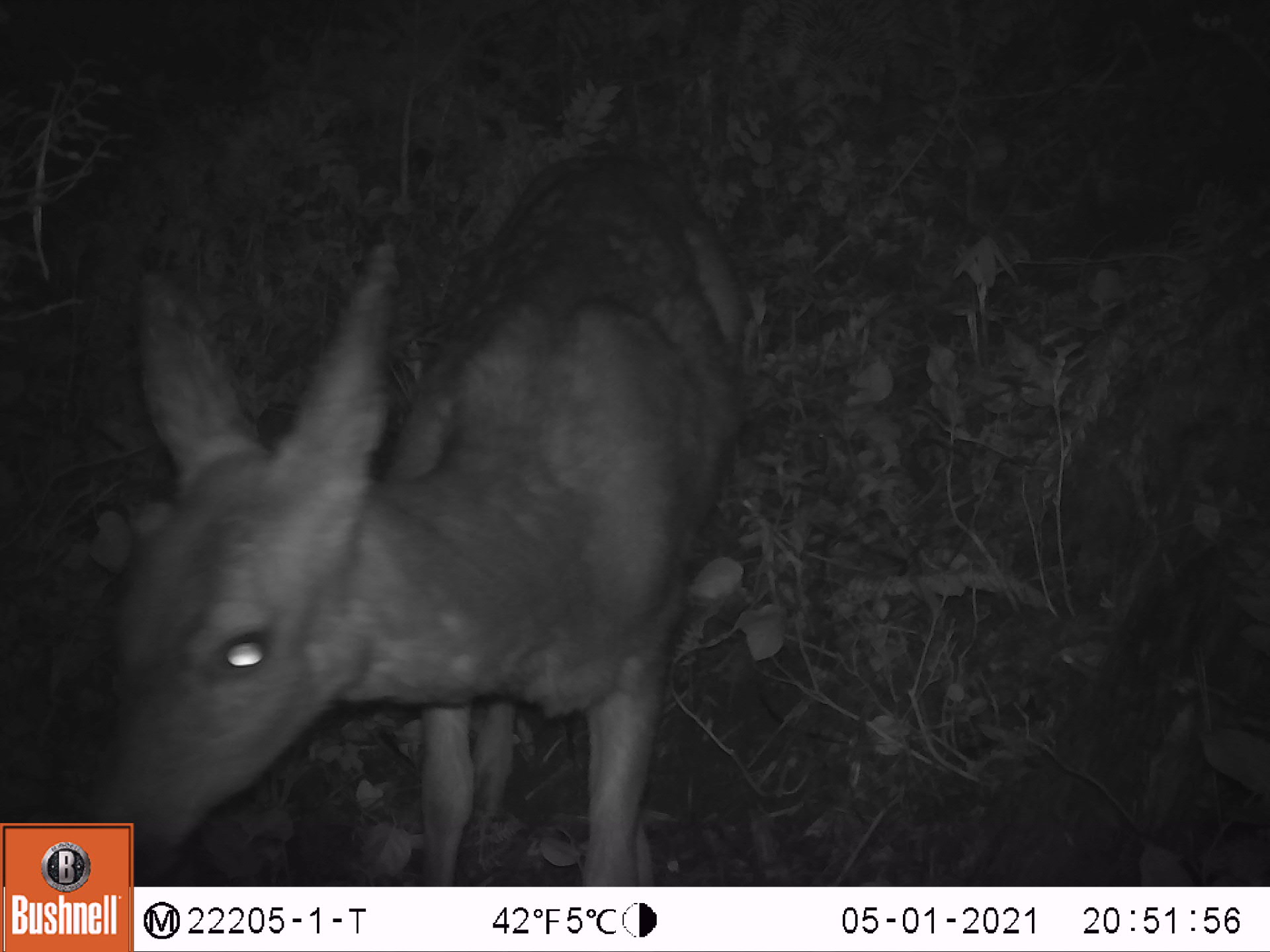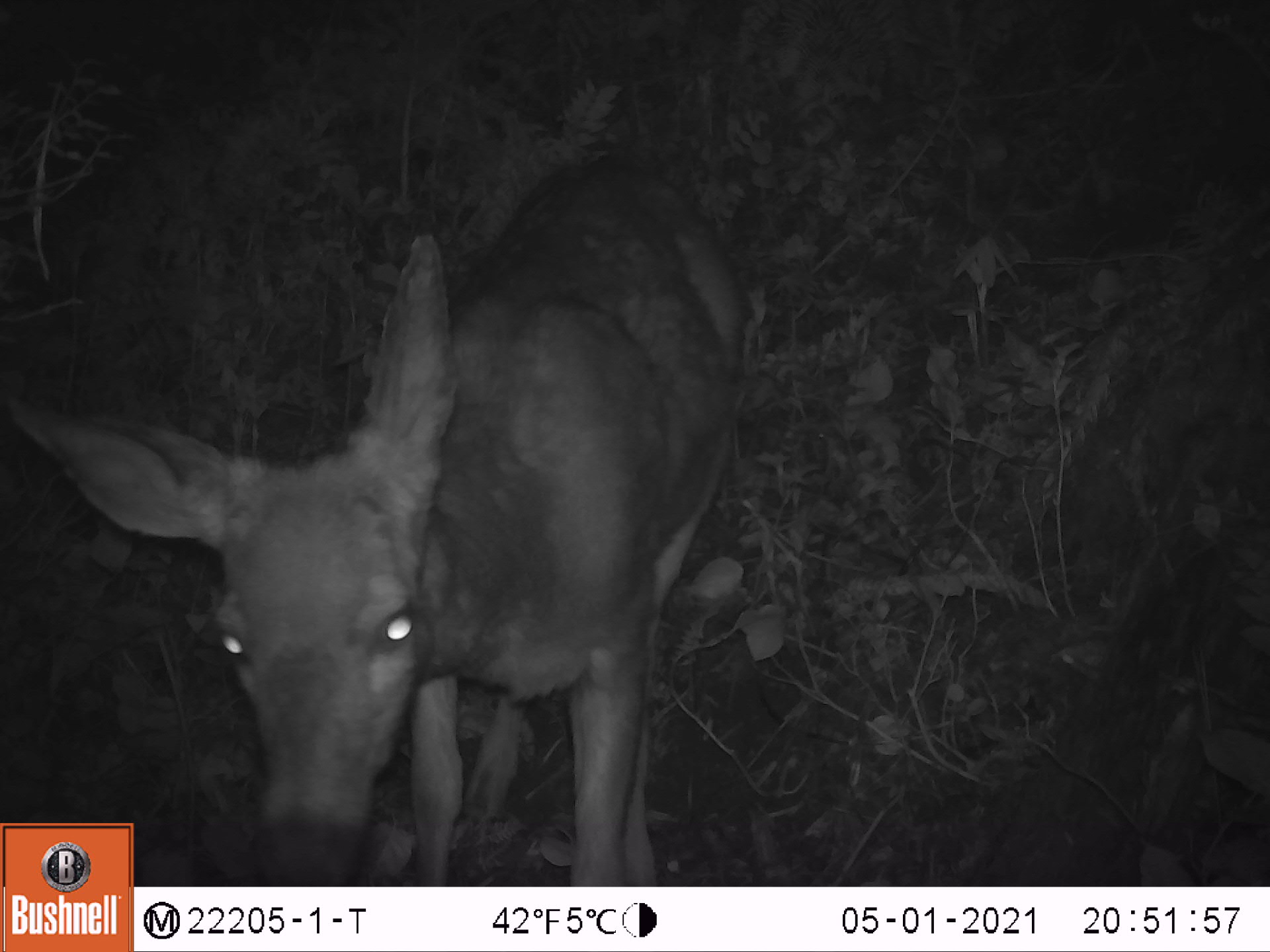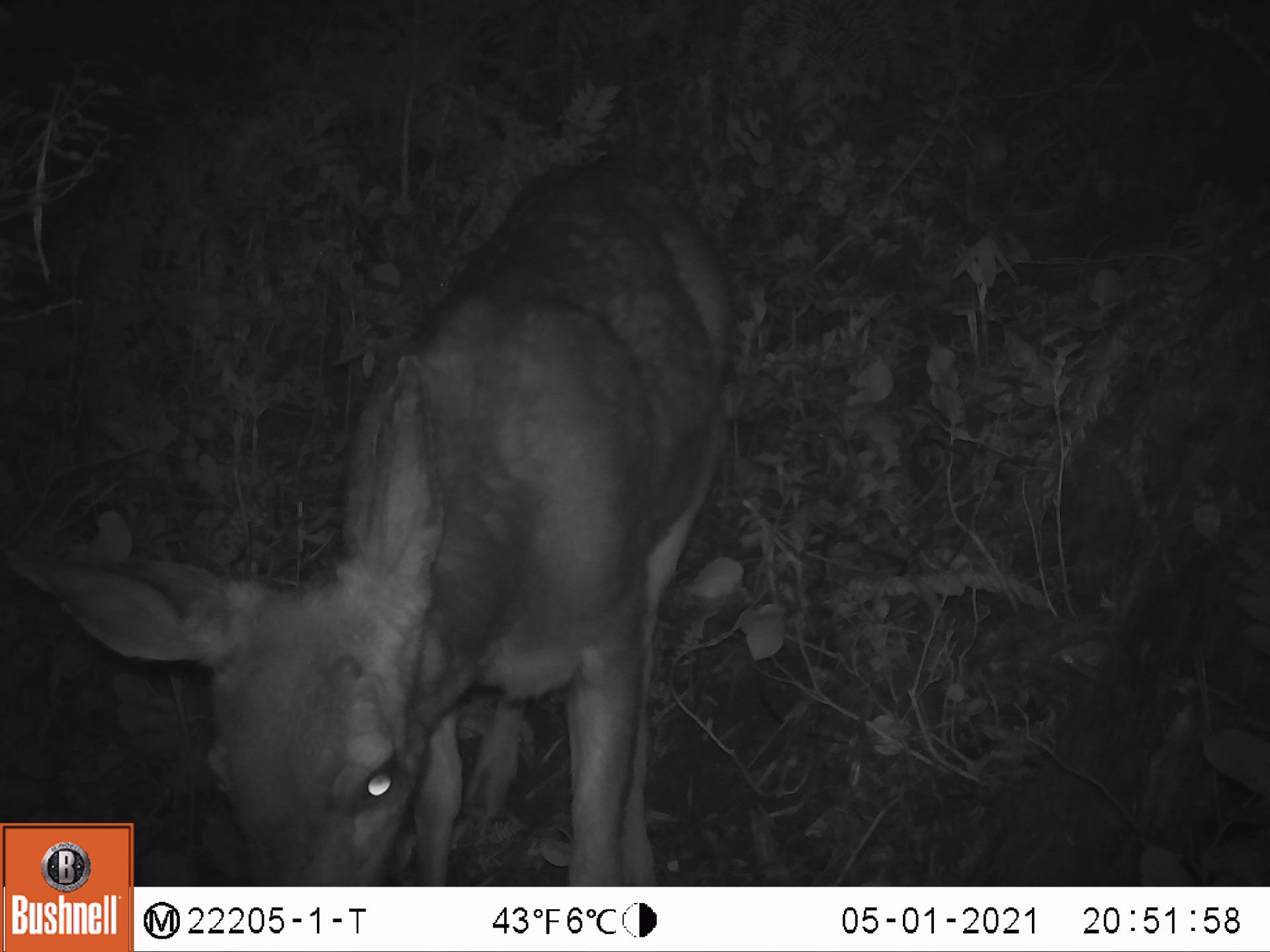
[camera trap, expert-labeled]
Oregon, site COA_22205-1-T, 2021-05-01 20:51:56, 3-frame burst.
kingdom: Animalia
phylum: Chordata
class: Mammalia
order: Artiodactyla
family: Cervidae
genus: Odocoileus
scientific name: Odocoileus hemionus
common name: black-tailed deer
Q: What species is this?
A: Black-tailed deer (Odocoileus hemionus).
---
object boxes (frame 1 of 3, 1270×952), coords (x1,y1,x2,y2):
black-tailed deer: (48,111,804,821)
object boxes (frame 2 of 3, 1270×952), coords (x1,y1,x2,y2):
black-tailed deer: (134,120,823,885)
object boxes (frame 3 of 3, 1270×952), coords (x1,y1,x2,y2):
black-tailed deer: (132,120,792,885)